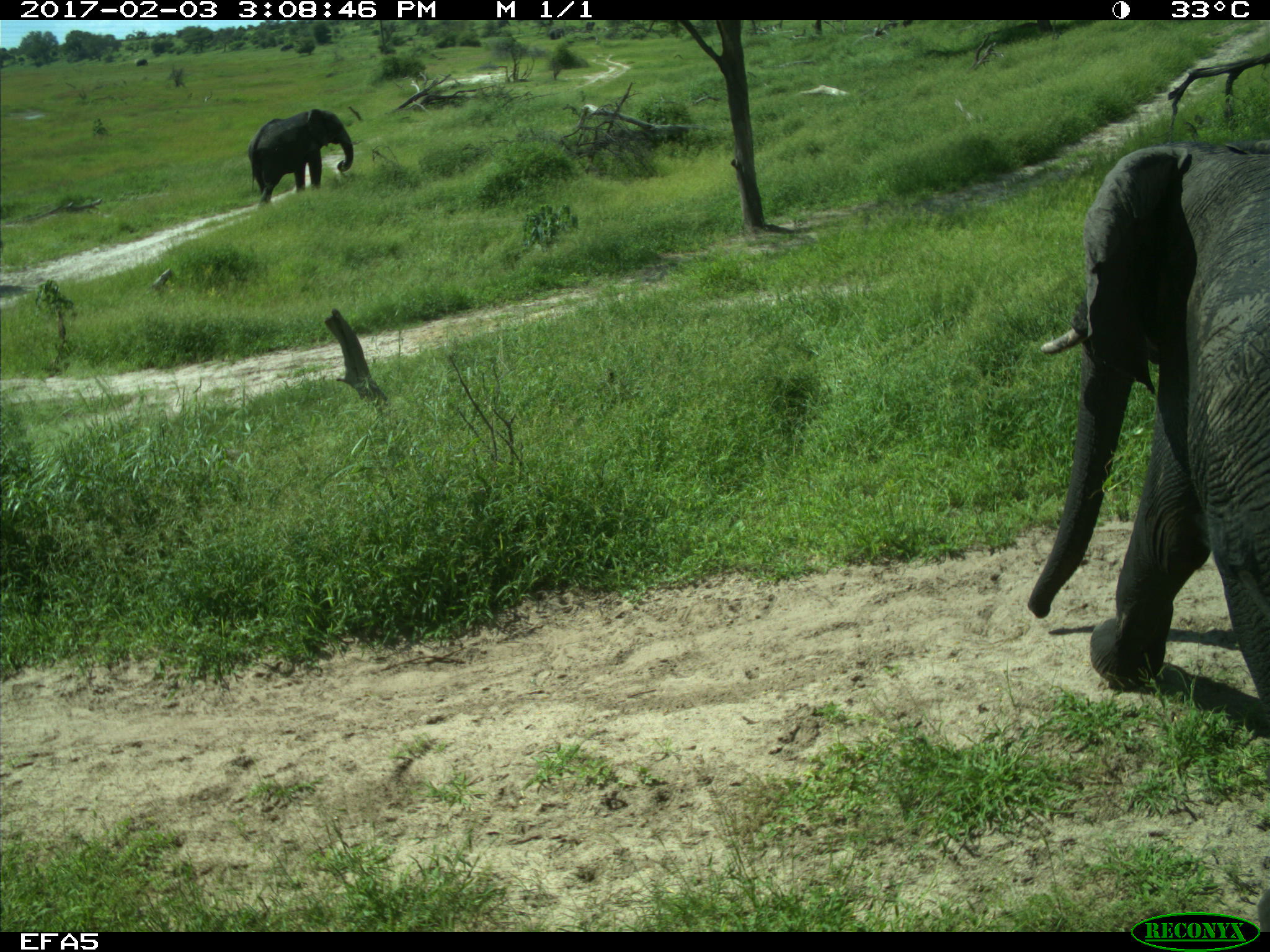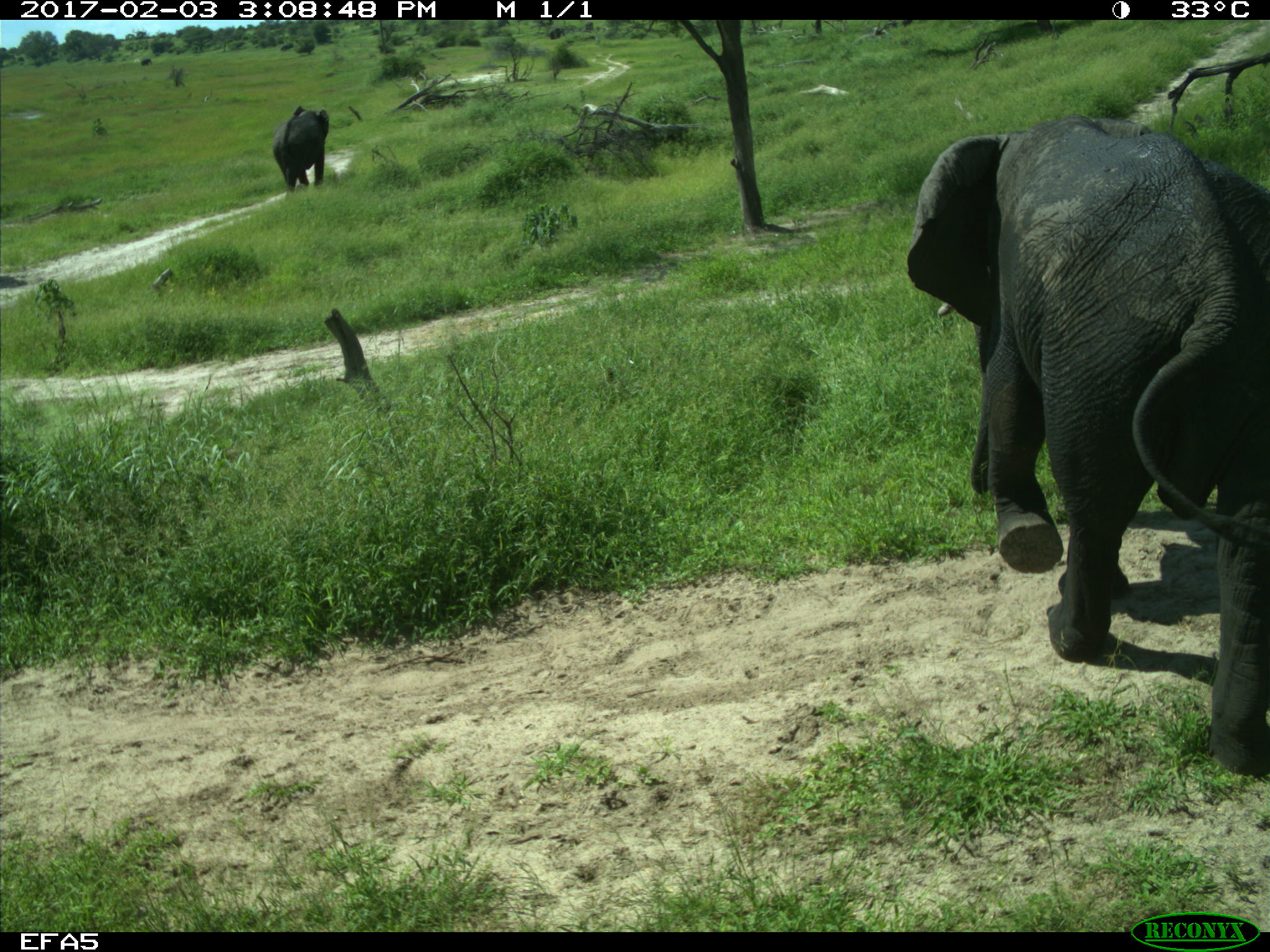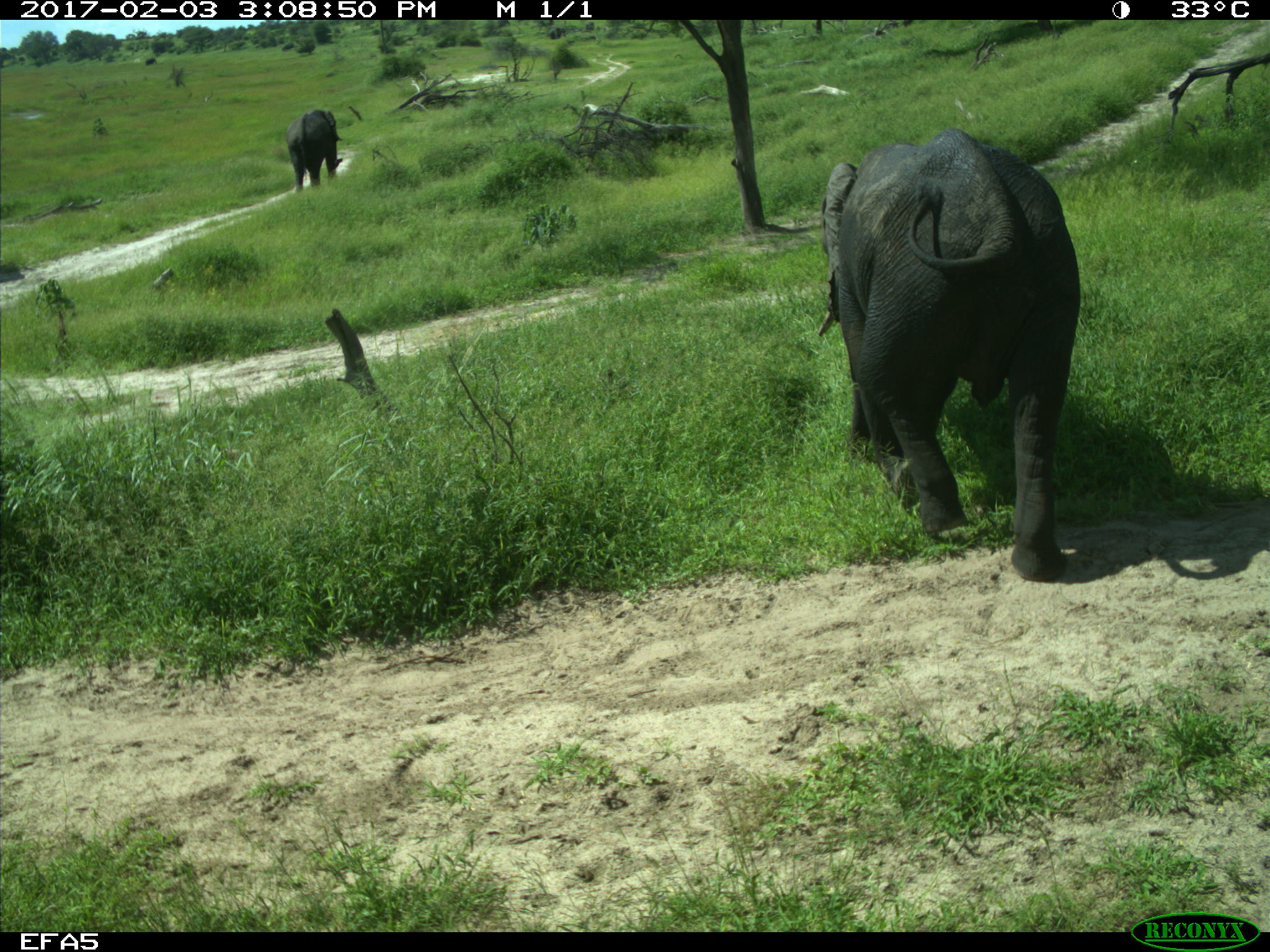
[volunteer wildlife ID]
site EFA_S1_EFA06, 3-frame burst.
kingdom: Animalia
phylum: Chordata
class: Mammalia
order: Proboscidea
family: Elephantidae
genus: Loxodonta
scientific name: Loxodonta africana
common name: african bush elephant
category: elephant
Elephant (african bush elephant) (Loxodonta africana), count 2. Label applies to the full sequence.